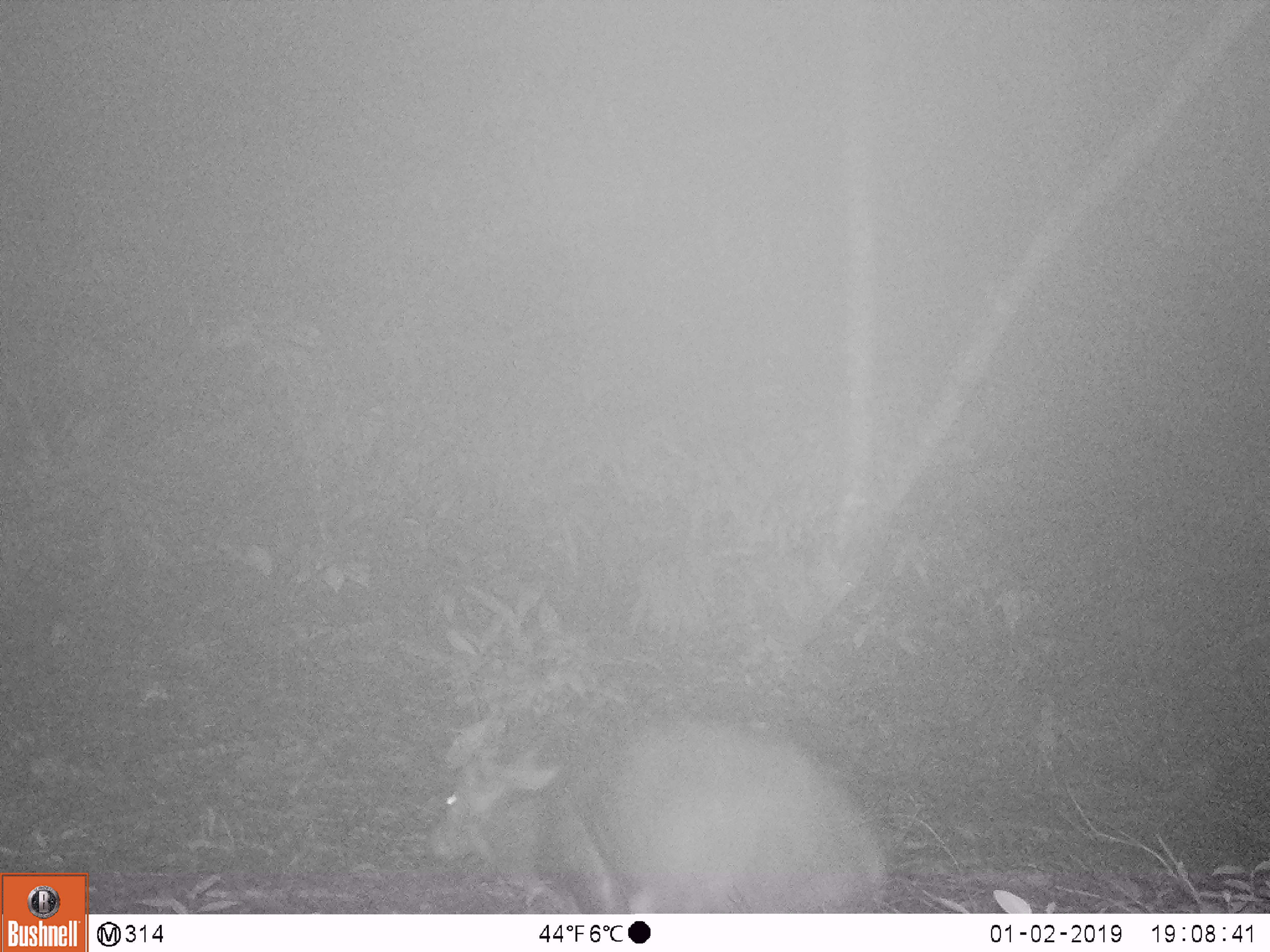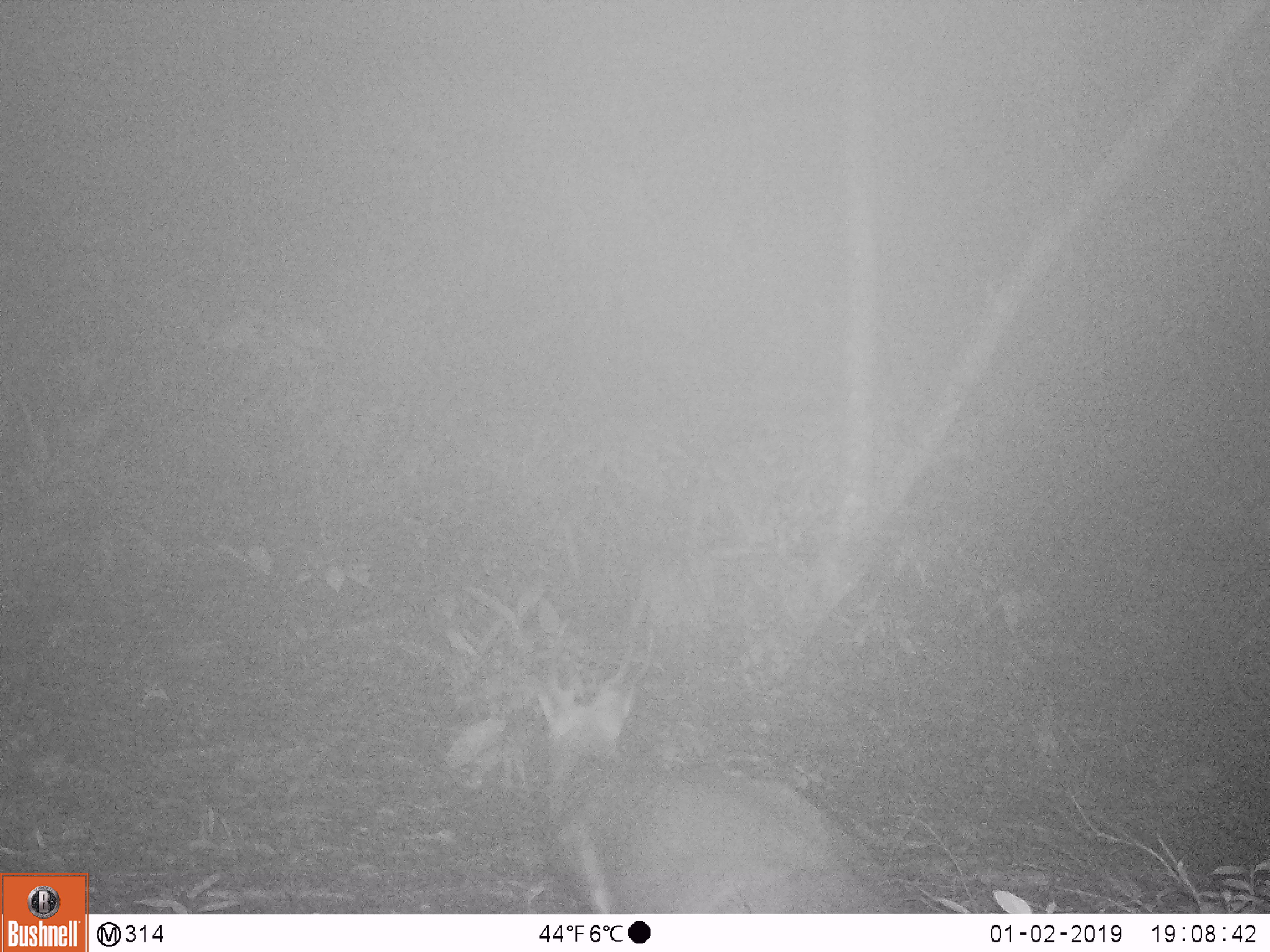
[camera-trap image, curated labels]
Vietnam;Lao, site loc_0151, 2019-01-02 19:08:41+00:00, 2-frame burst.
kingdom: Animalia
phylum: Chordata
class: Mammalia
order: Artiodactyla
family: Cervidae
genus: Muntiacus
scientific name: Muntiacus vuquangensis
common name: large-antlered muntjac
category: large antlered muntjac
Large antlered muntjac (large-antlered muntjac) (Muntiacus vuquangensis). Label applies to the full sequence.